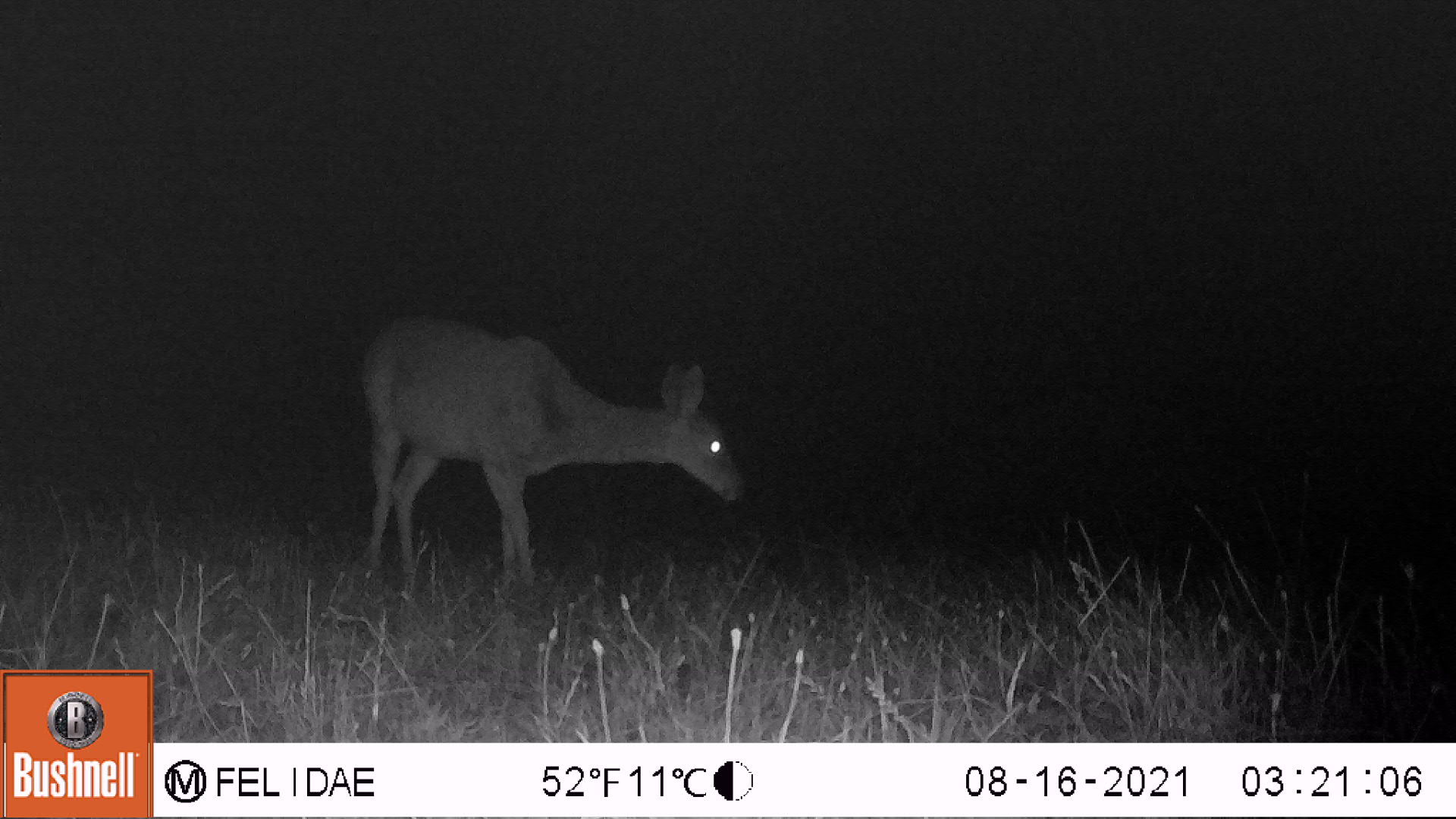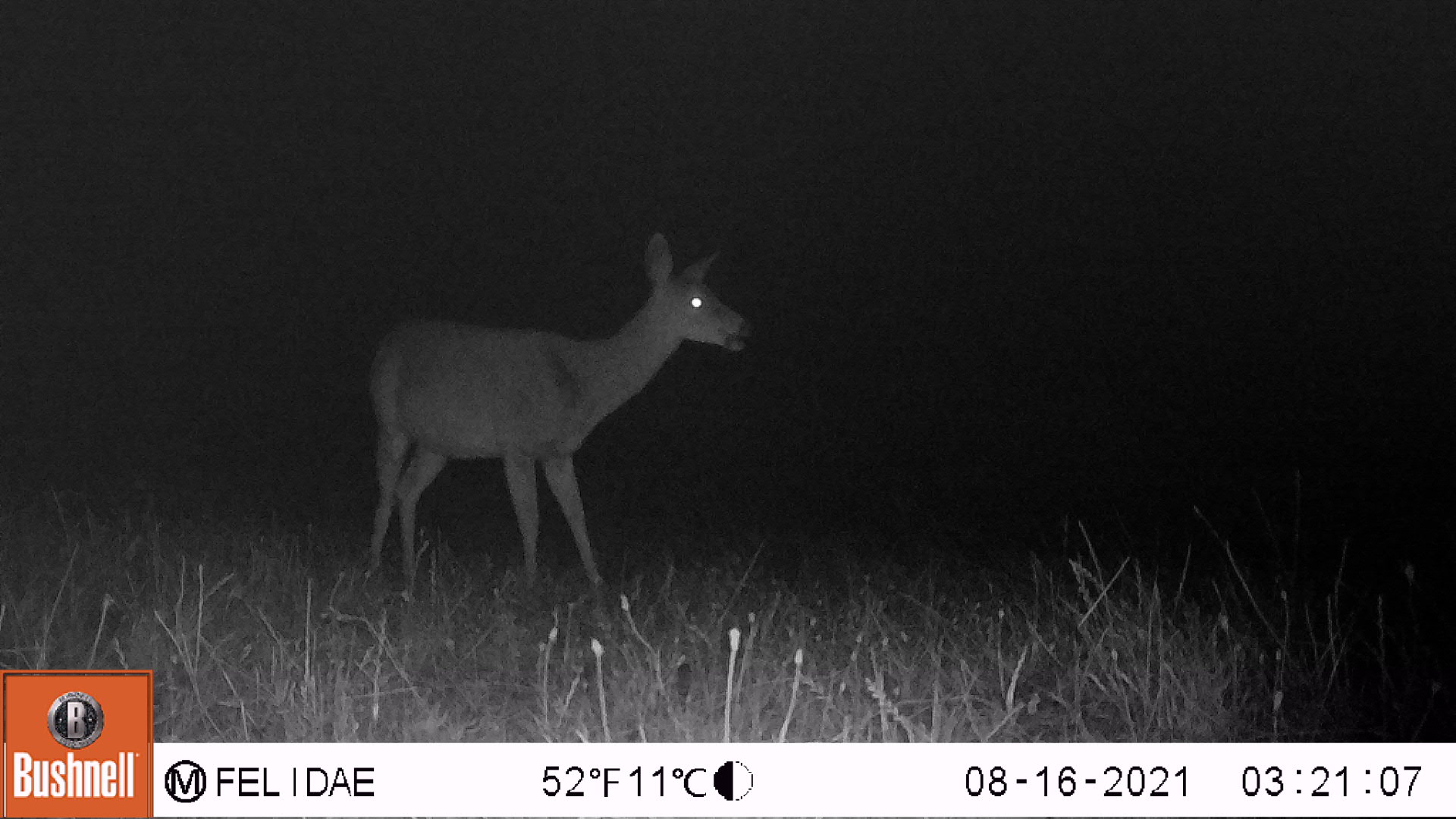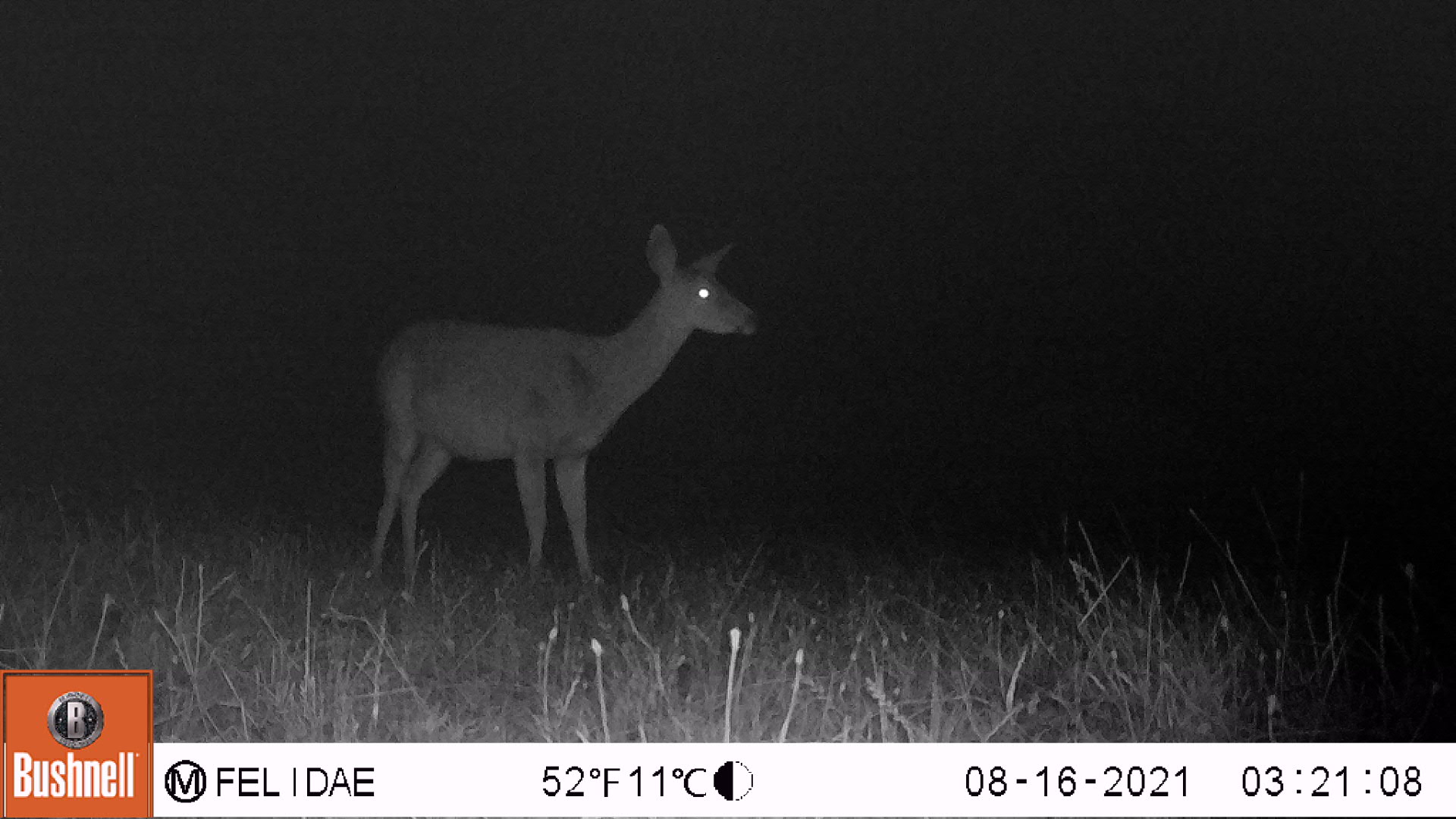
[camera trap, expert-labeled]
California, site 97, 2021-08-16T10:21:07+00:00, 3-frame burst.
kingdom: Animalia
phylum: Chordata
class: Mammalia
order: Artiodactyla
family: Cervidae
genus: Odocoileus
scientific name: Odocoileus hemionus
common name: mule deer